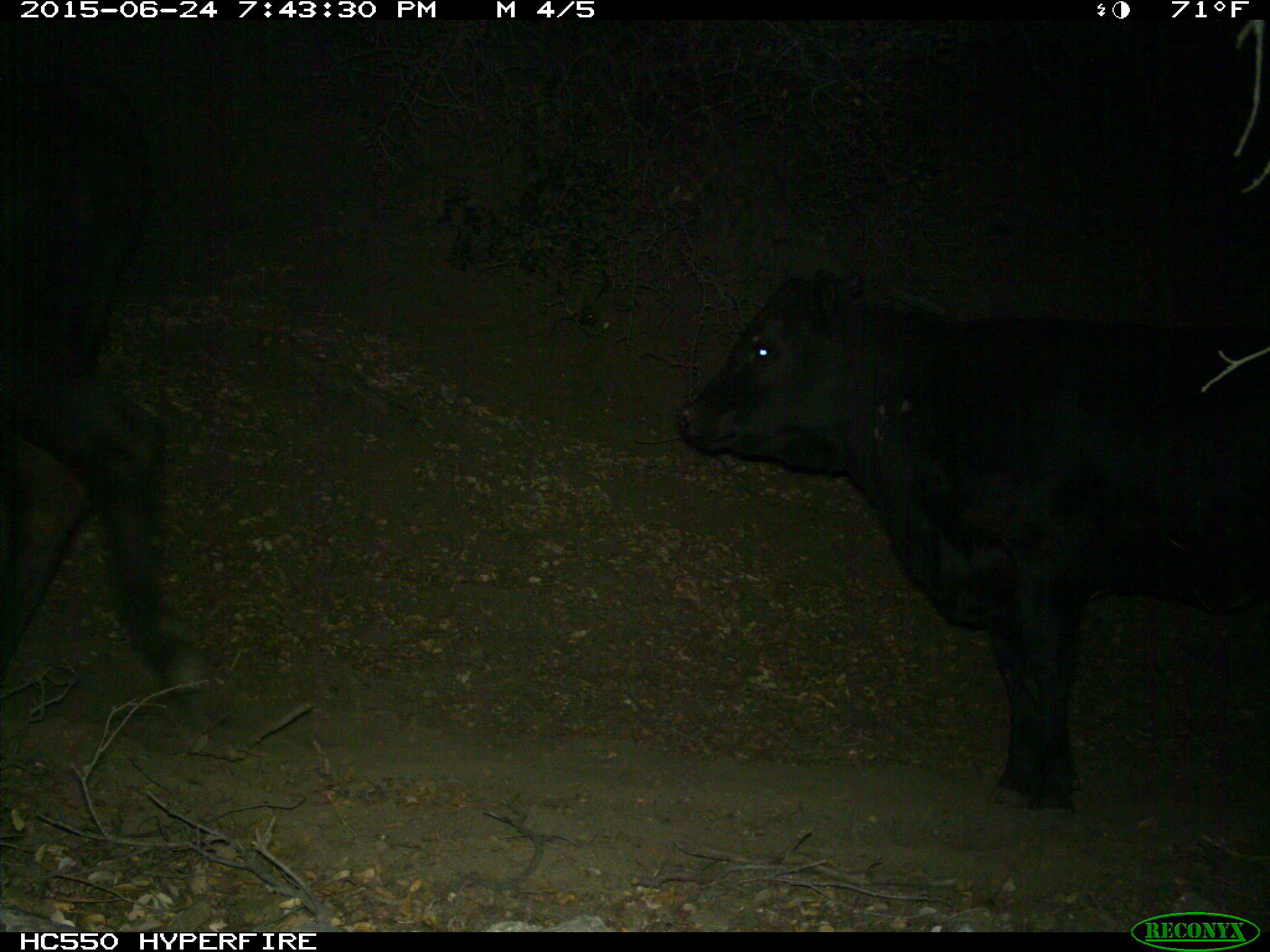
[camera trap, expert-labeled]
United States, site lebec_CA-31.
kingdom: Animalia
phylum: Chordata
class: Mammalia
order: Artiodactyla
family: Bovidae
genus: Bos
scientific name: Bos taurus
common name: domestic cow